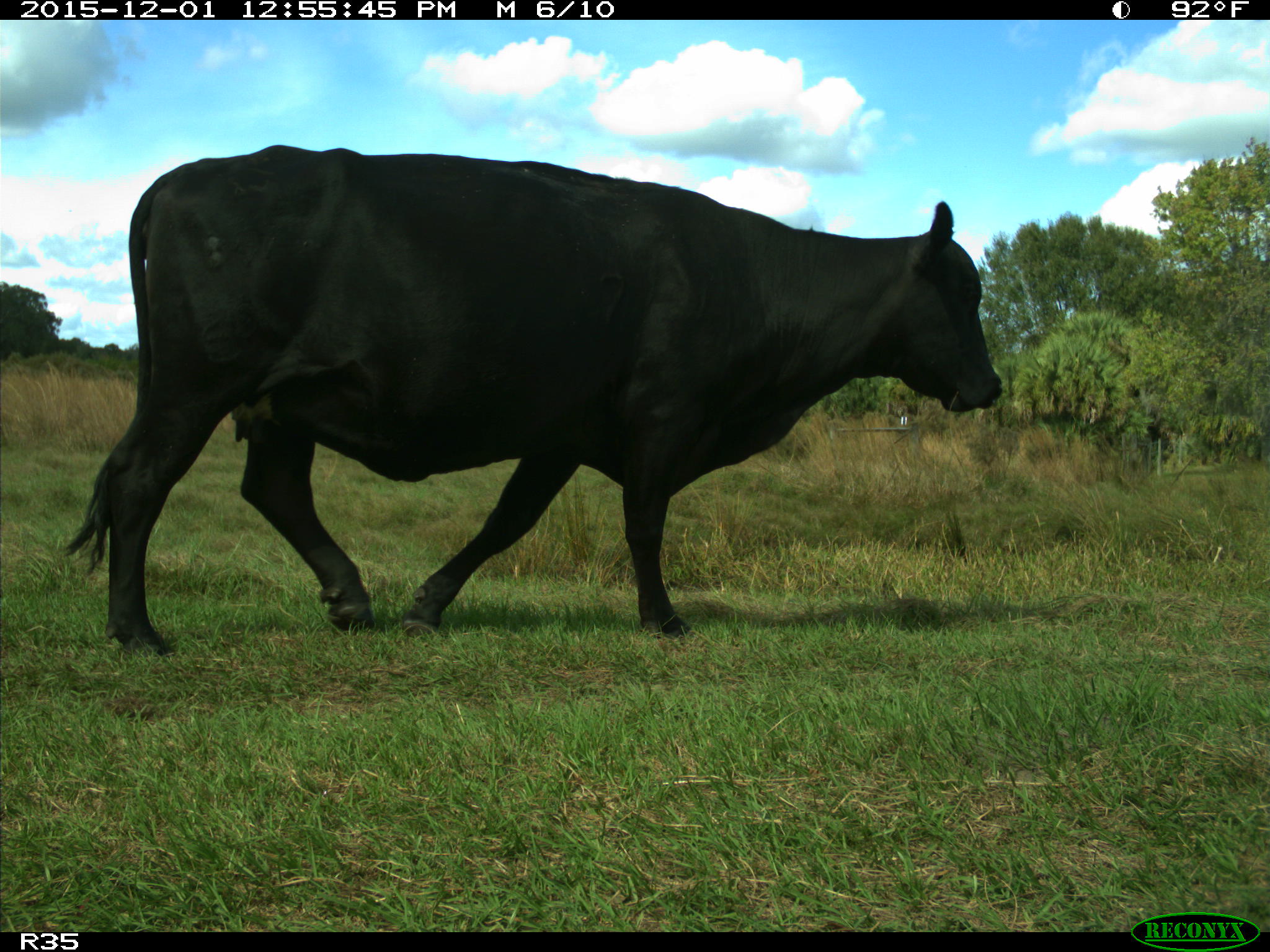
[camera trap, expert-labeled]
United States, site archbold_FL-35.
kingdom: Animalia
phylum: Chordata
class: Mammalia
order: Artiodactyla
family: Bovidae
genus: Bos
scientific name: Bos taurus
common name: domestic cow